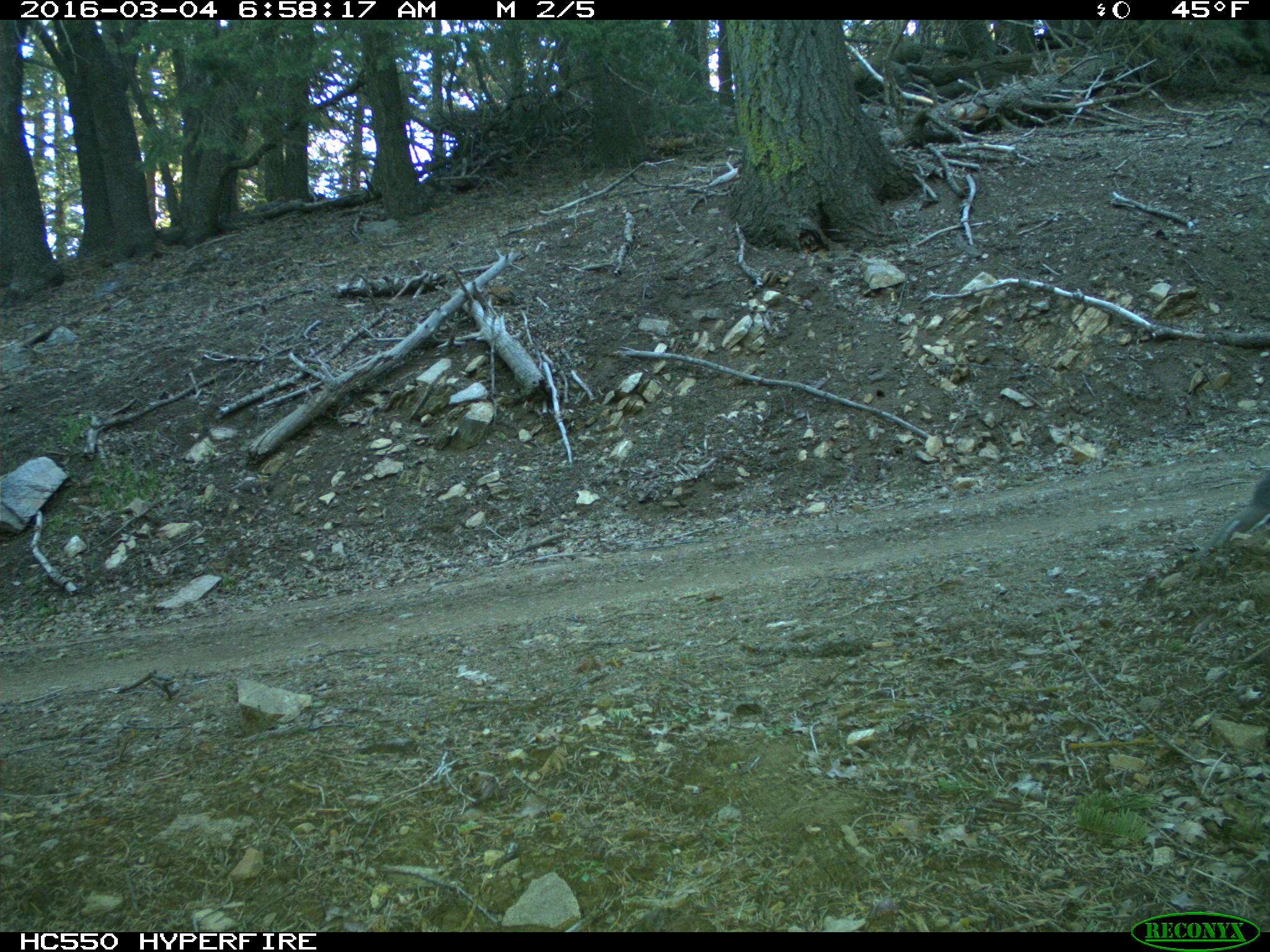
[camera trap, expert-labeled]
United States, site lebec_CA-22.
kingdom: Animalia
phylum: Chordata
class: Aves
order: Galliformes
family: Odontophoridae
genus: Callipepla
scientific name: Callipepla californica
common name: california quail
Callipepla californica (california quail).